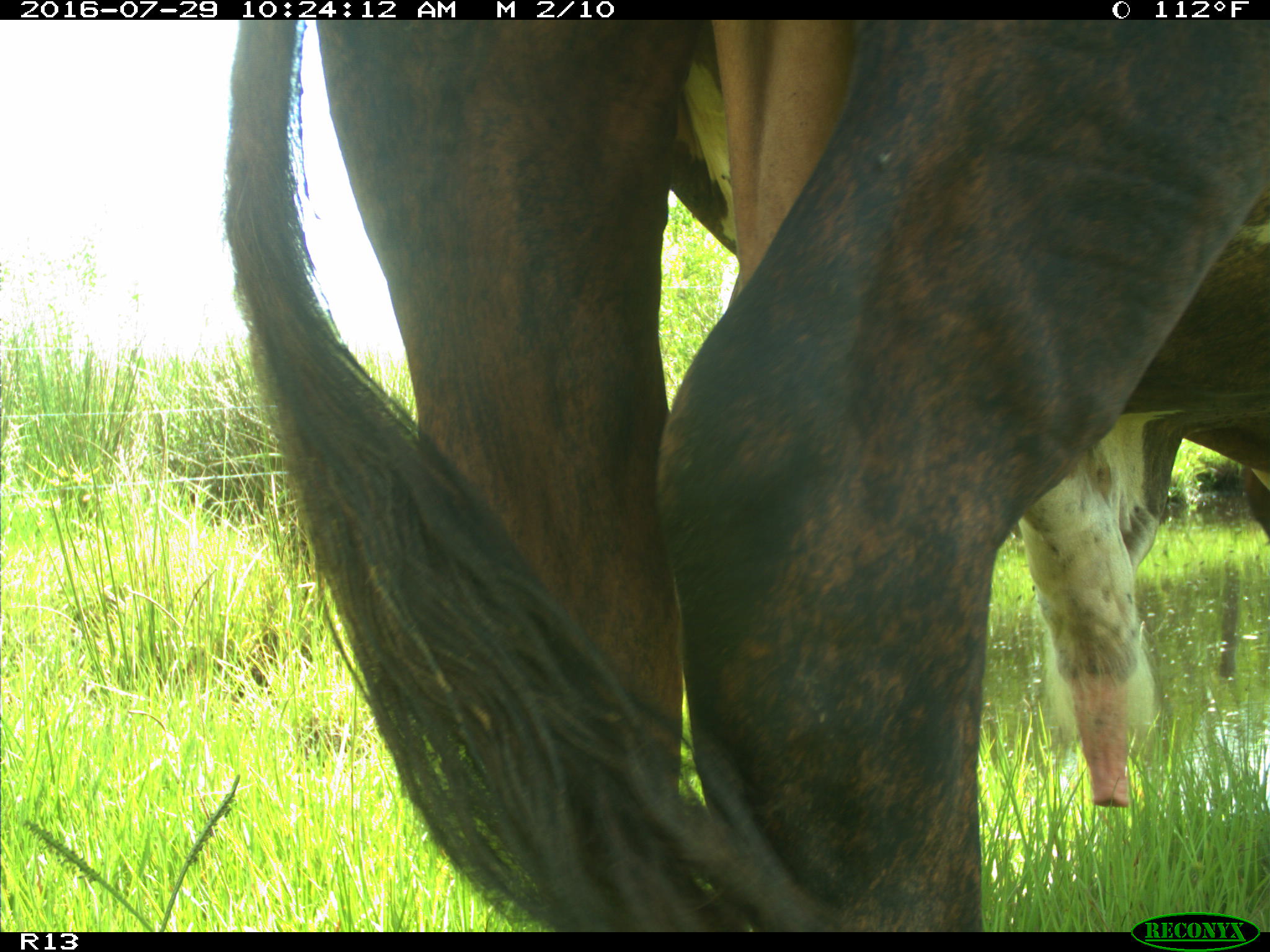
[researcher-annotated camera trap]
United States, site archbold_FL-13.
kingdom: Animalia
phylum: Chordata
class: Mammalia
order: Artiodactyla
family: Bovidae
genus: Bos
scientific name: Bos taurus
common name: domestic cow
Bos taurus (domestic cow).